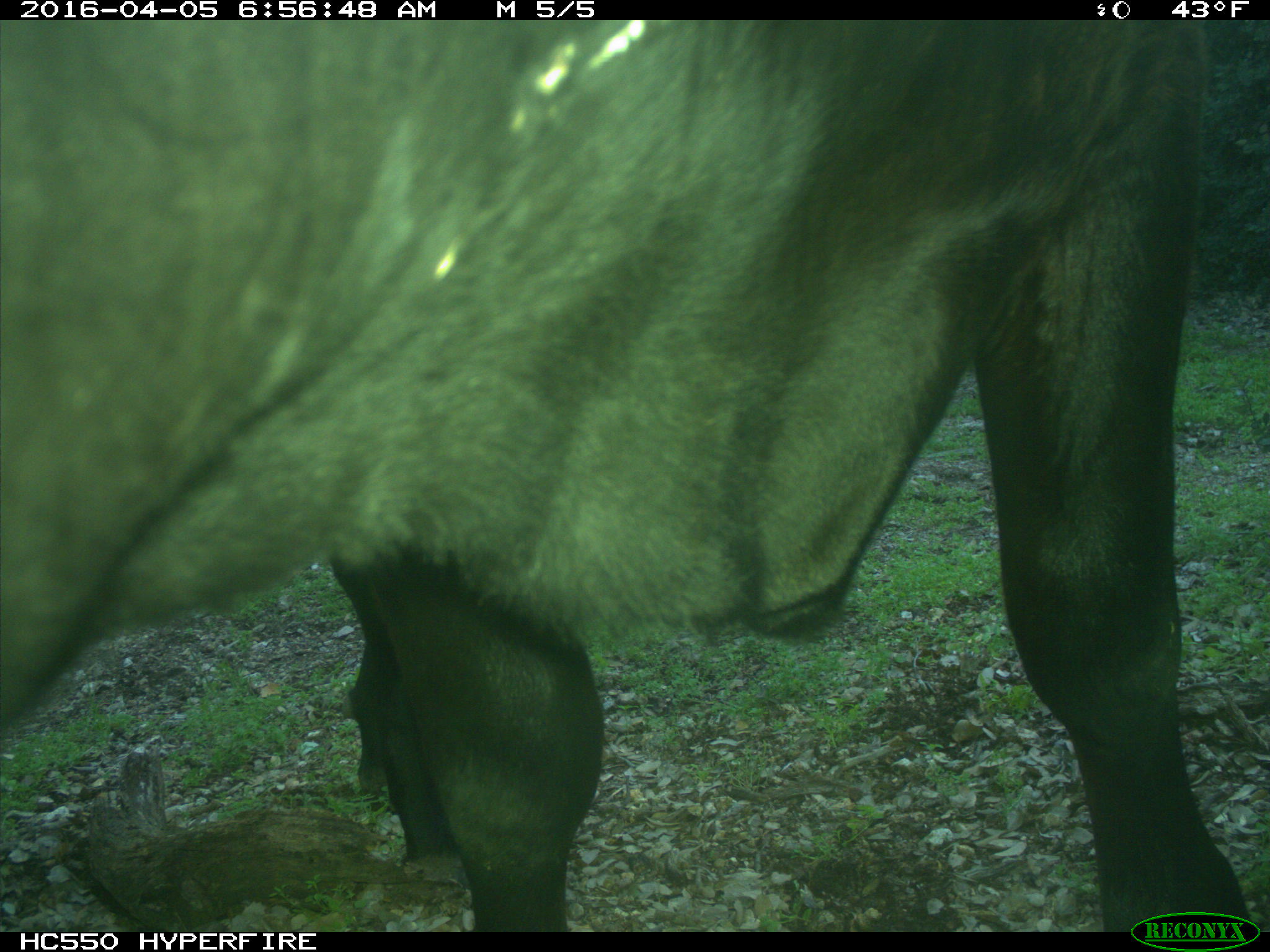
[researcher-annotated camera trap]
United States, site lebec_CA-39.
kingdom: Animalia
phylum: Chordata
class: Mammalia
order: Artiodactyla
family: Bovidae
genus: Bos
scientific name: Bos taurus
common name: domestic cow